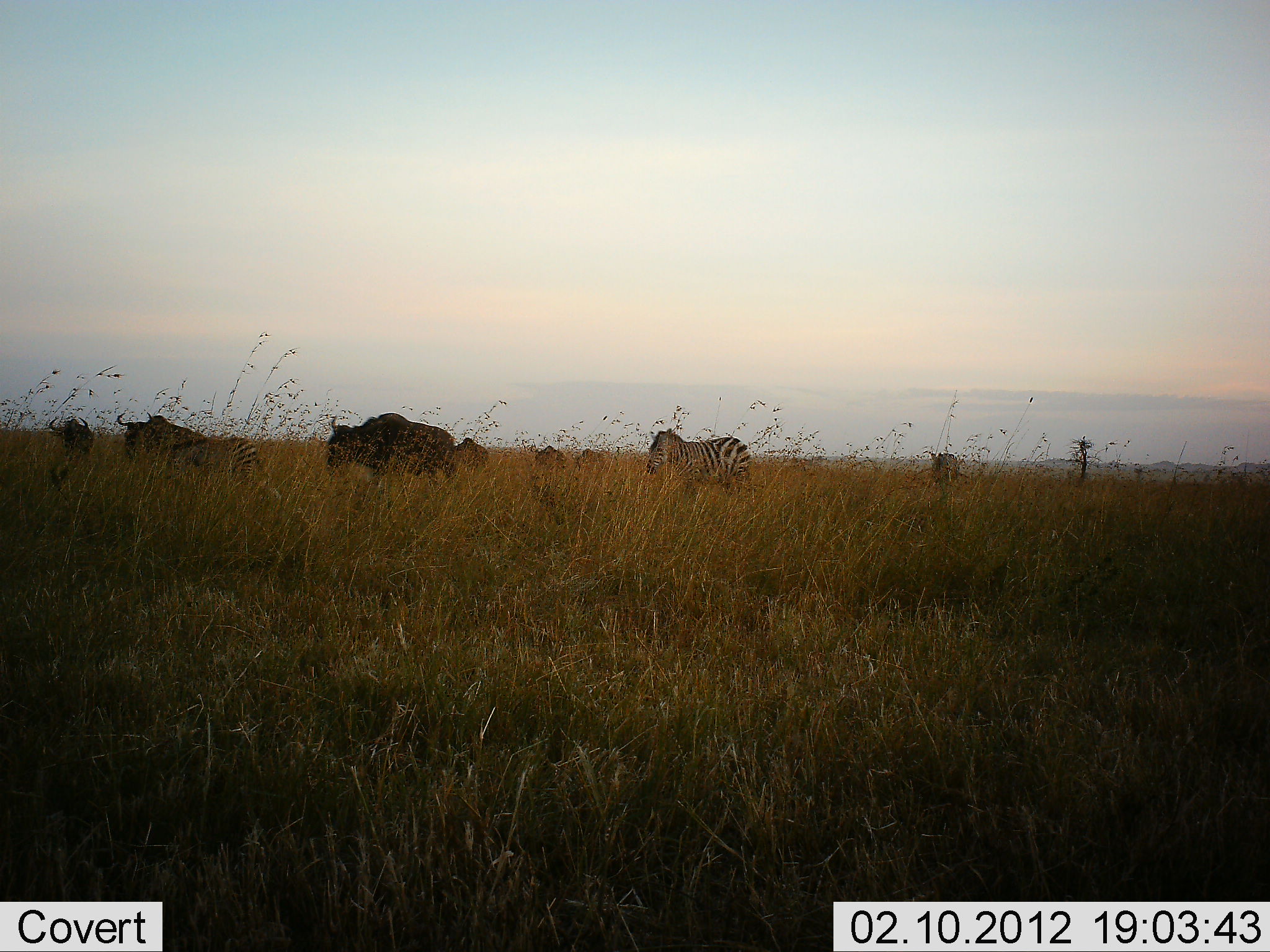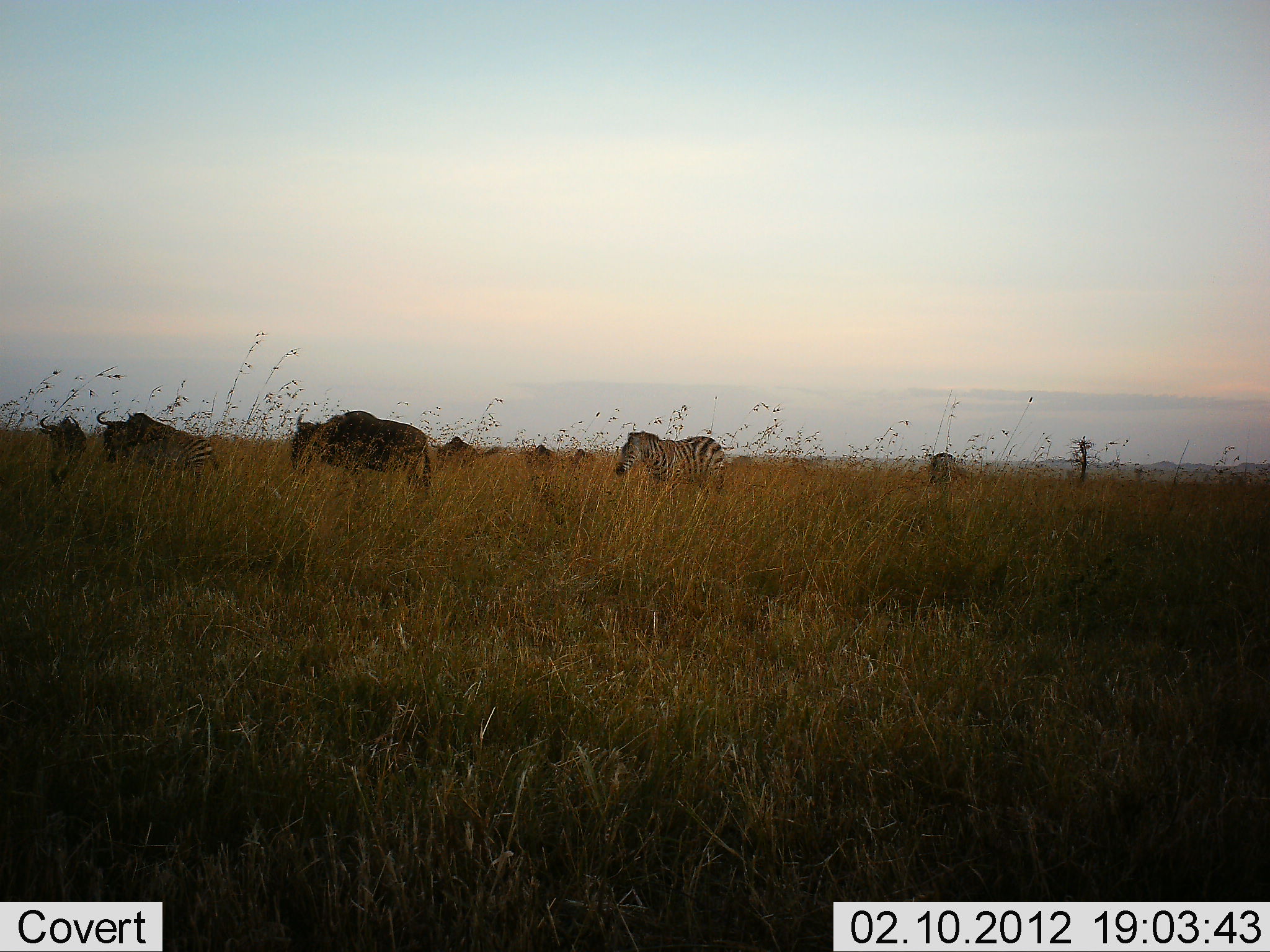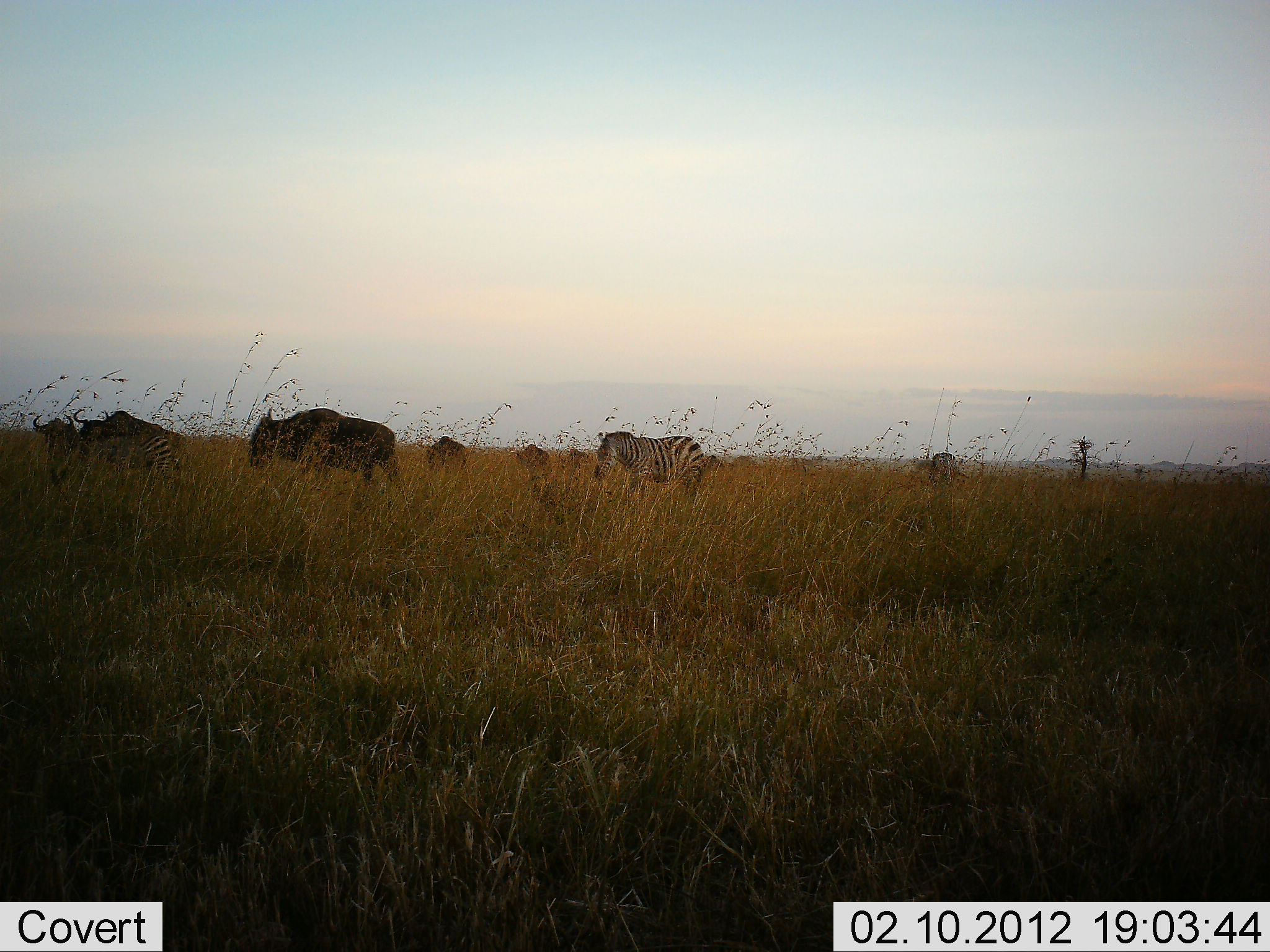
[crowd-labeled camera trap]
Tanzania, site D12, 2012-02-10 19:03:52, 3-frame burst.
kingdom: Animalia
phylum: Chordata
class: Mammalia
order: Artiodactyla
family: Bovidae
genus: Connochaetes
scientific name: Connochaetes taurinus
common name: blue wildebeest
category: wildebeest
Wildebeest (blue wildebeest) (Connochaetes taurinus), count 7. Behavior (volunteer vote fractions): standing 21%, resting 0%, moving 86%, interacting 7%. Young present (vote fraction): 0%. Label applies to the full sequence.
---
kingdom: Animalia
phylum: Chordata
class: Mammalia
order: Perissodactyla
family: Equidae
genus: Equus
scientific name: Equus quagga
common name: plains zebra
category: zebra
Zebra (plains zebra) (Equus quagga), count 2. Behavior (volunteer vote fractions): standing 31%, resting 6%, moving 81%, interacting 6%. Young present (vote fraction): 6%. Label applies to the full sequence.